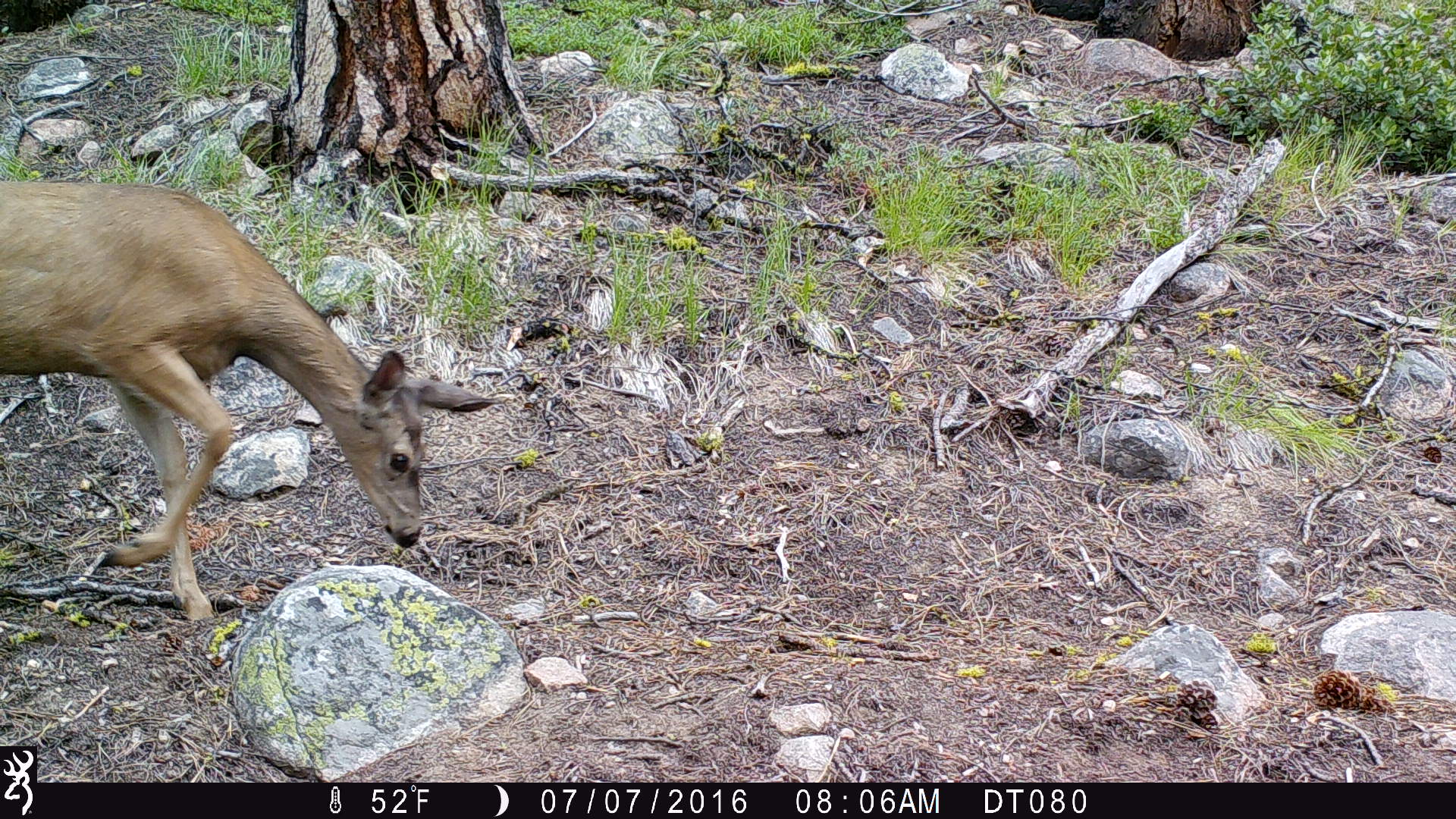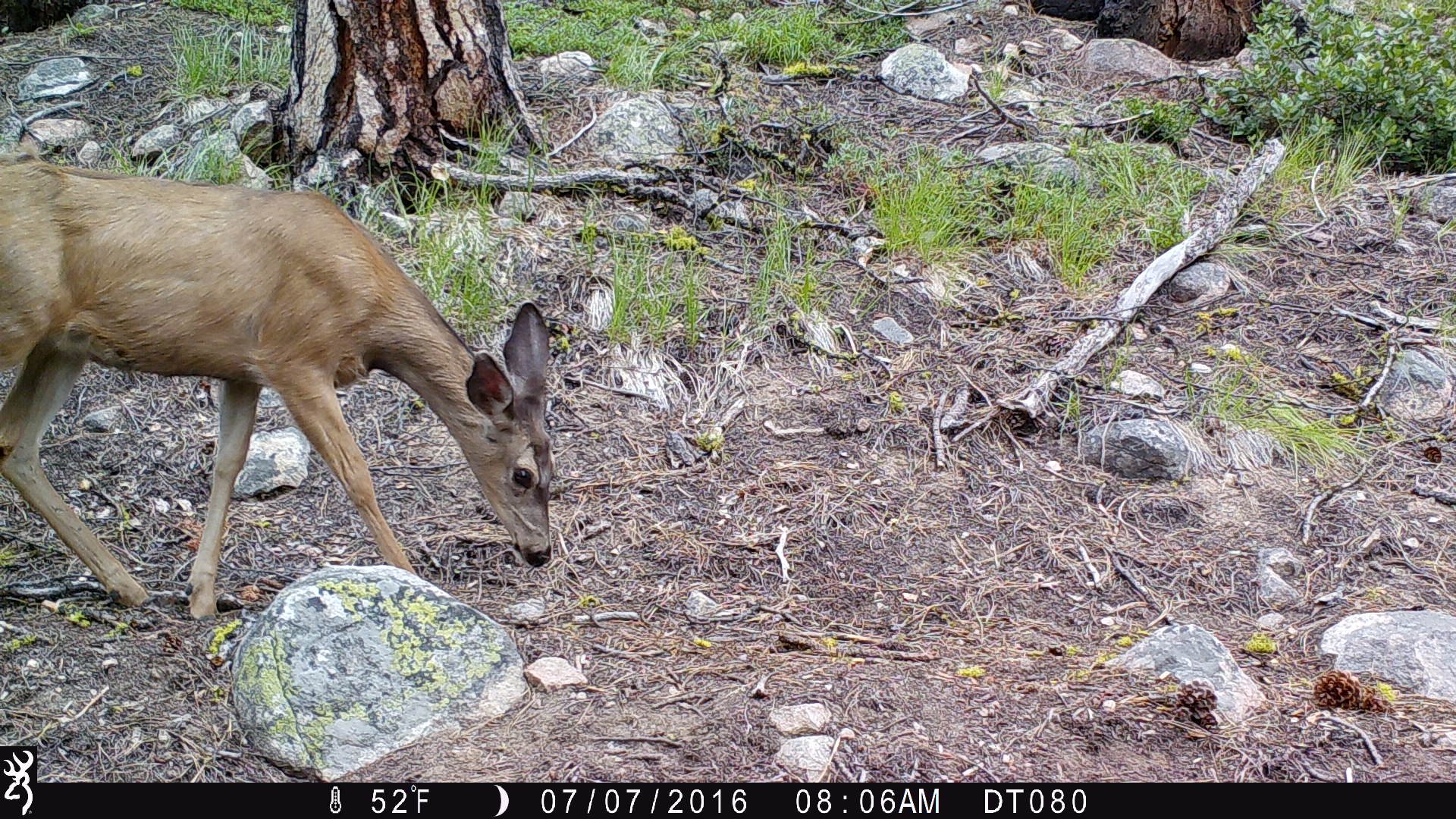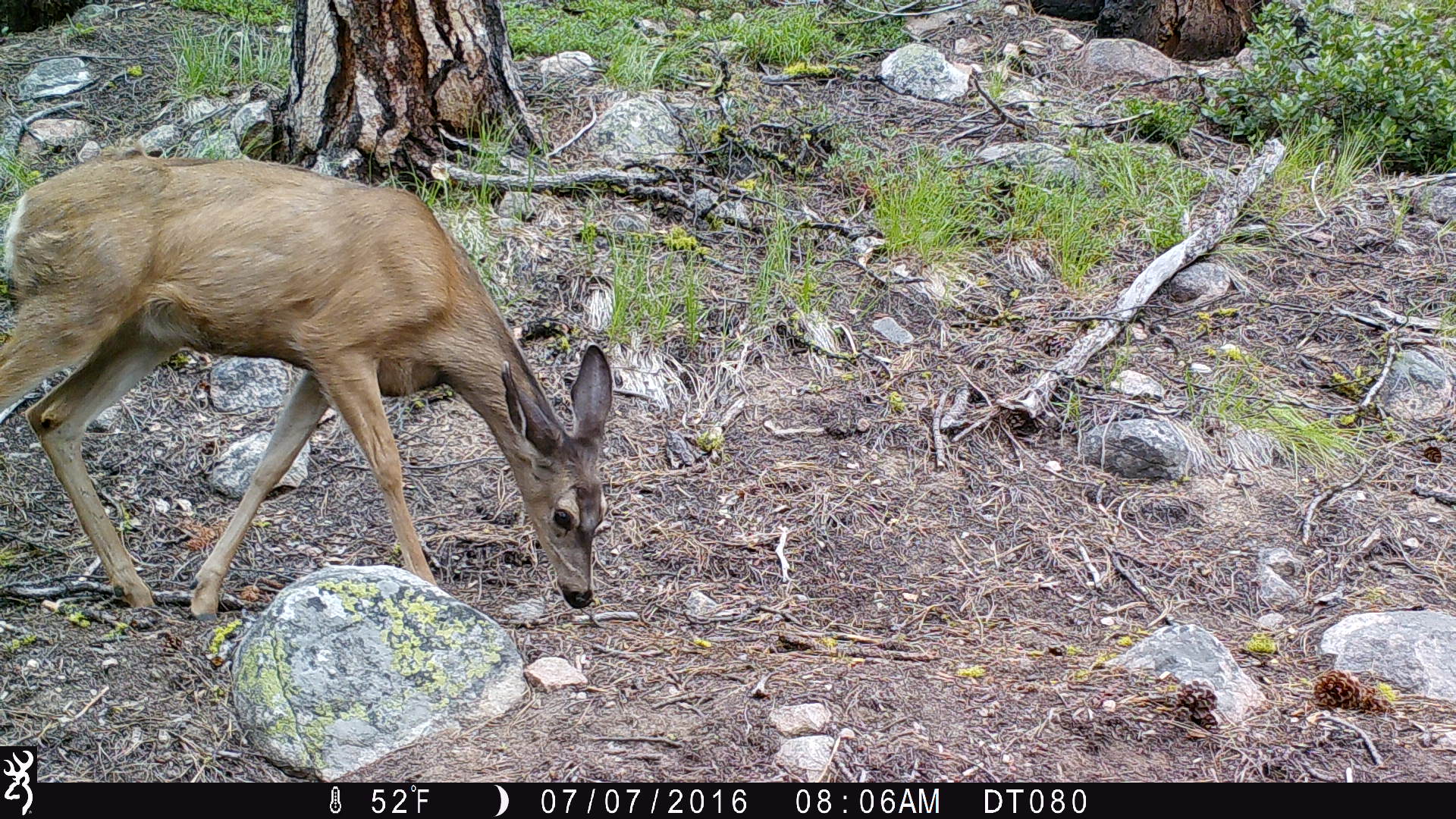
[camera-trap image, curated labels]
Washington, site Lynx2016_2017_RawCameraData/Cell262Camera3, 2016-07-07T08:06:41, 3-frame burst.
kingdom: Animalia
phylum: Chordata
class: Mammalia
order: Artiodactyla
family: Cervidae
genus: Odocoileus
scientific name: Odocoileus hemionus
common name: mule deer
Odocoileus hemionus (mule deer). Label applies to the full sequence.